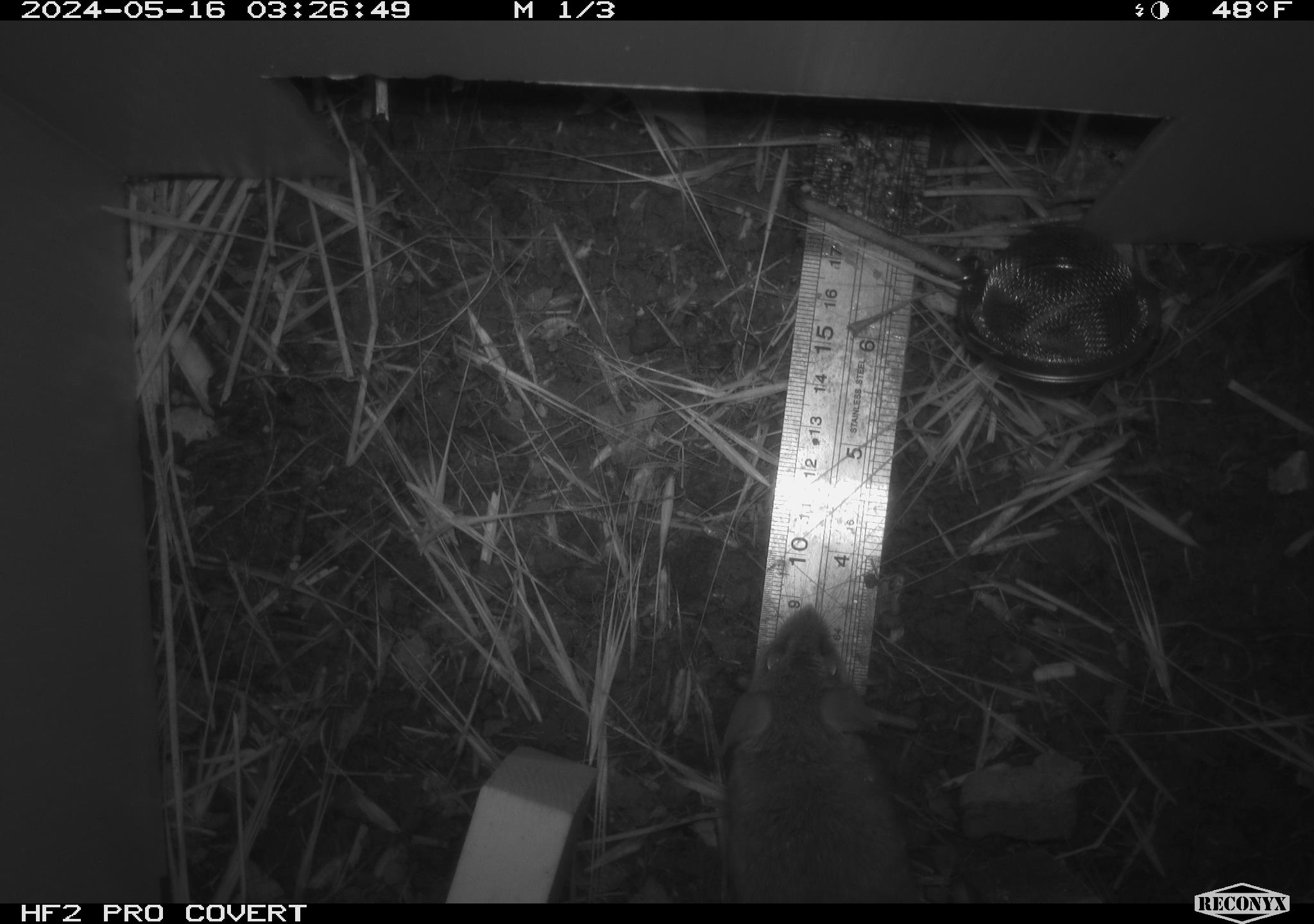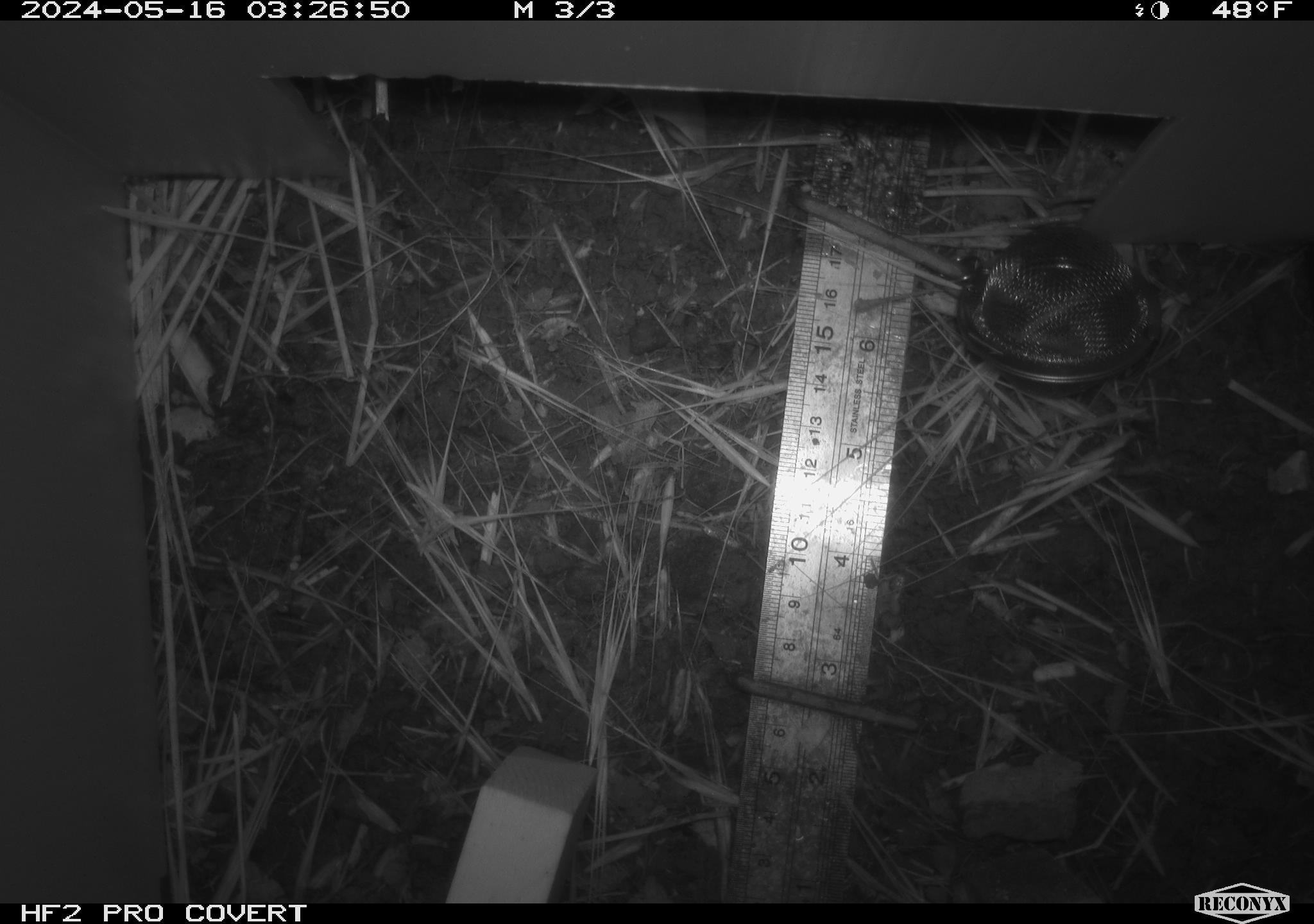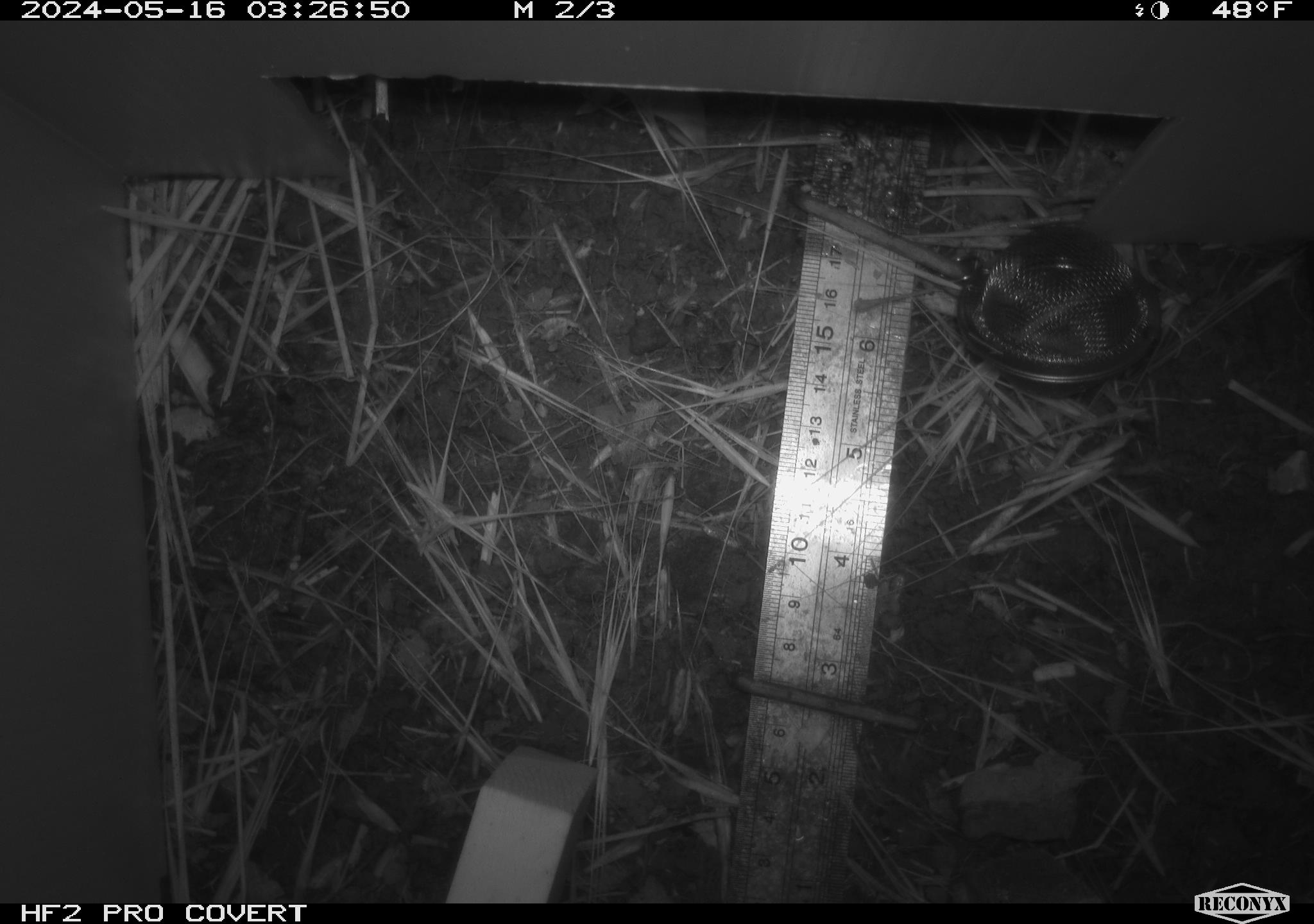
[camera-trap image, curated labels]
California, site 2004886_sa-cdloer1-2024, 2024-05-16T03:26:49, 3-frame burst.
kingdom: Animalia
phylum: Chordata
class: Mammalia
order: Rodentia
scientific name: Rodentia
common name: mouse species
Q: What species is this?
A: Mouse species (Rodentia).